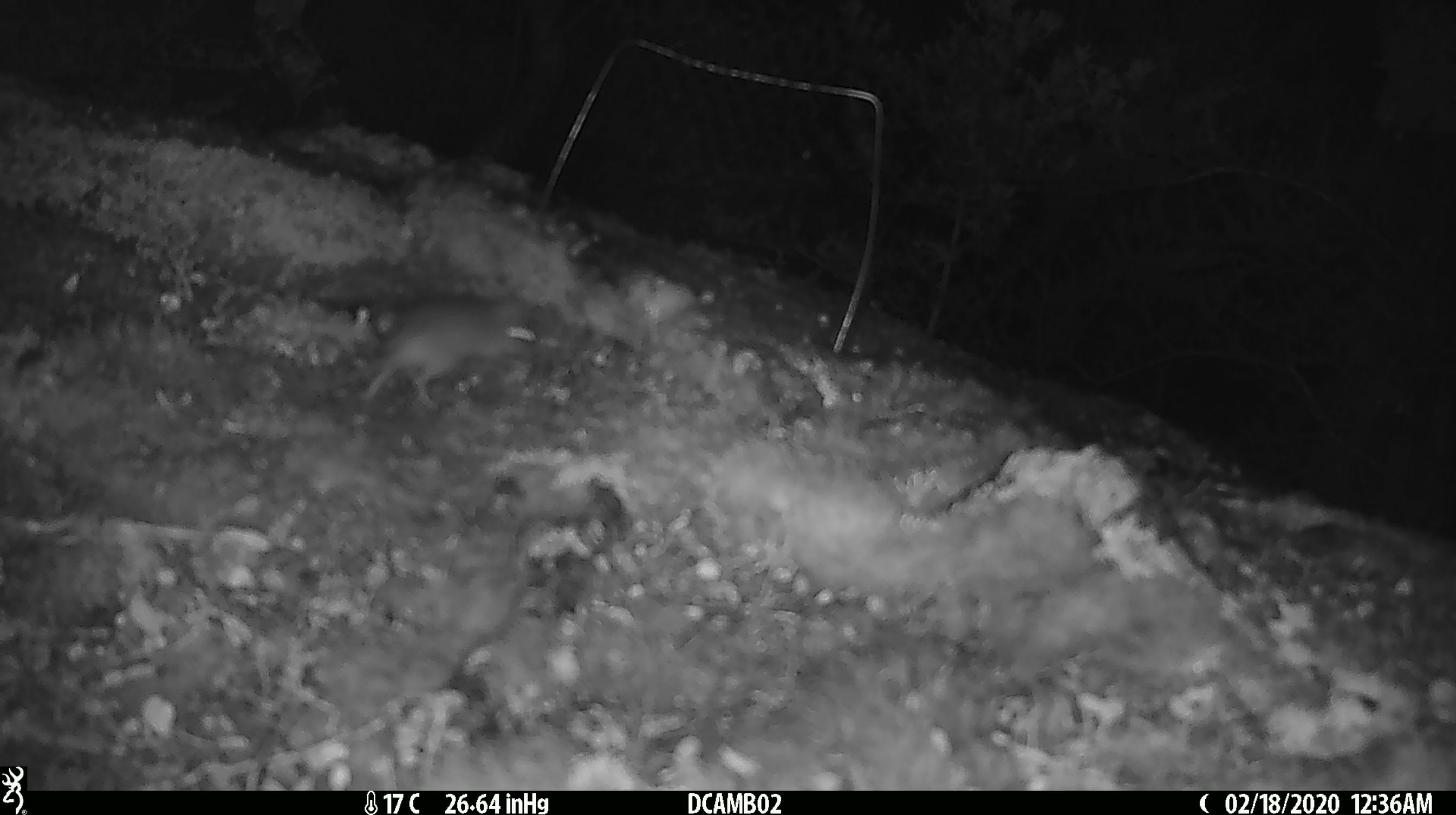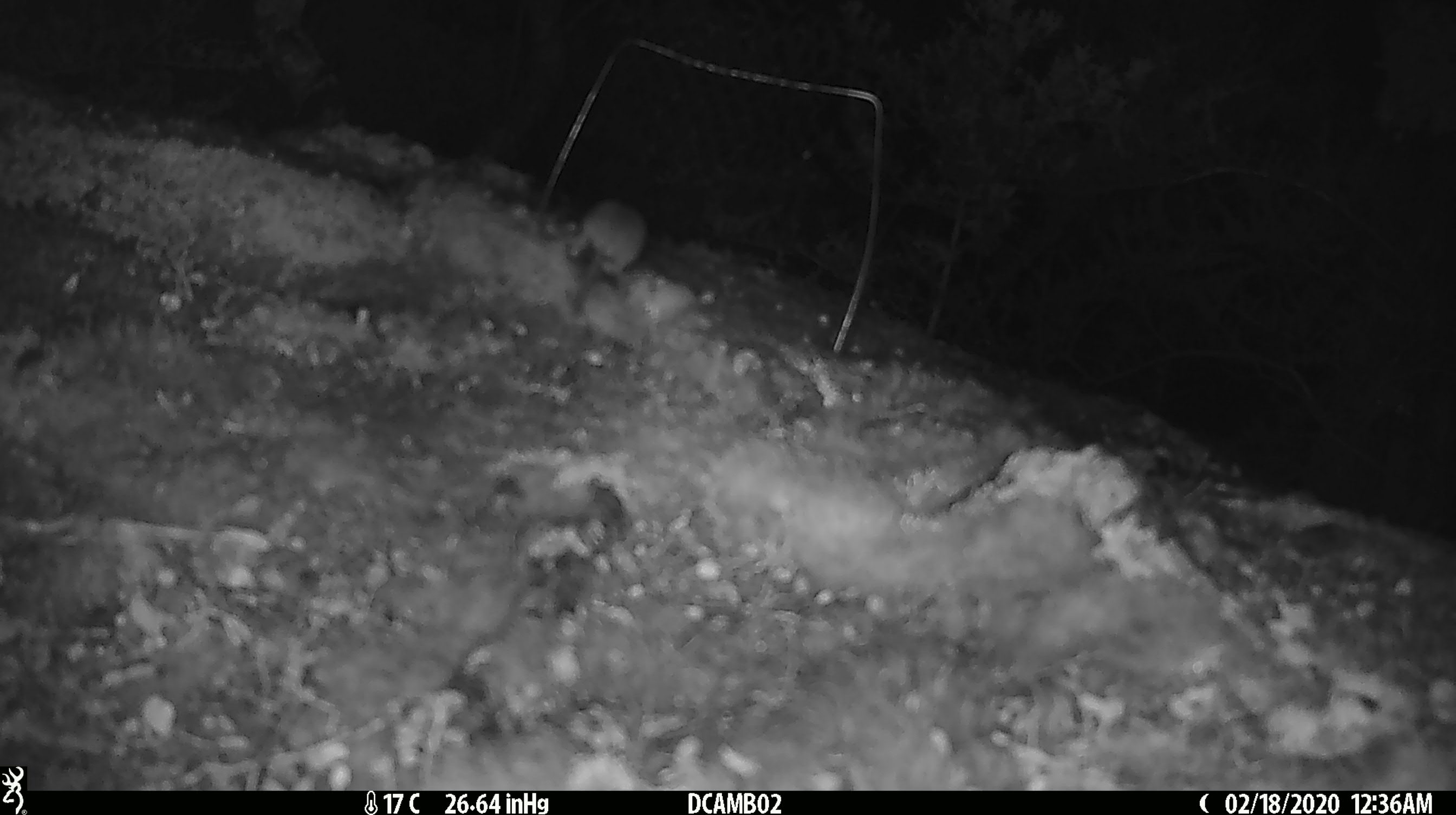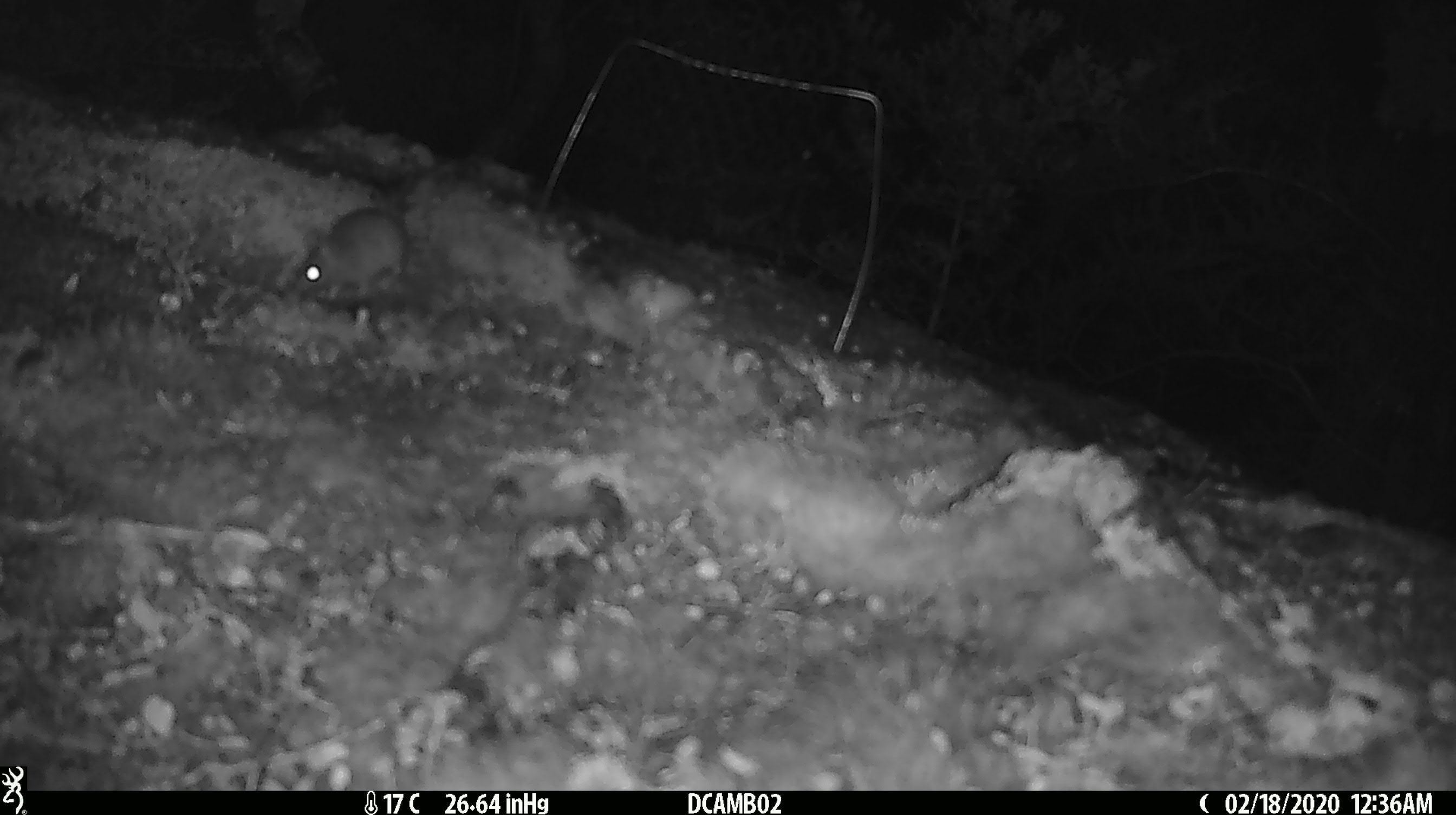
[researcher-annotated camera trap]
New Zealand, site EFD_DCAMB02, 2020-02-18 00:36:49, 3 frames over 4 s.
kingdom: Animalia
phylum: Chordata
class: Mammalia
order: Rodentia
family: Muridae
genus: Mus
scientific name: Mus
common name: mouse